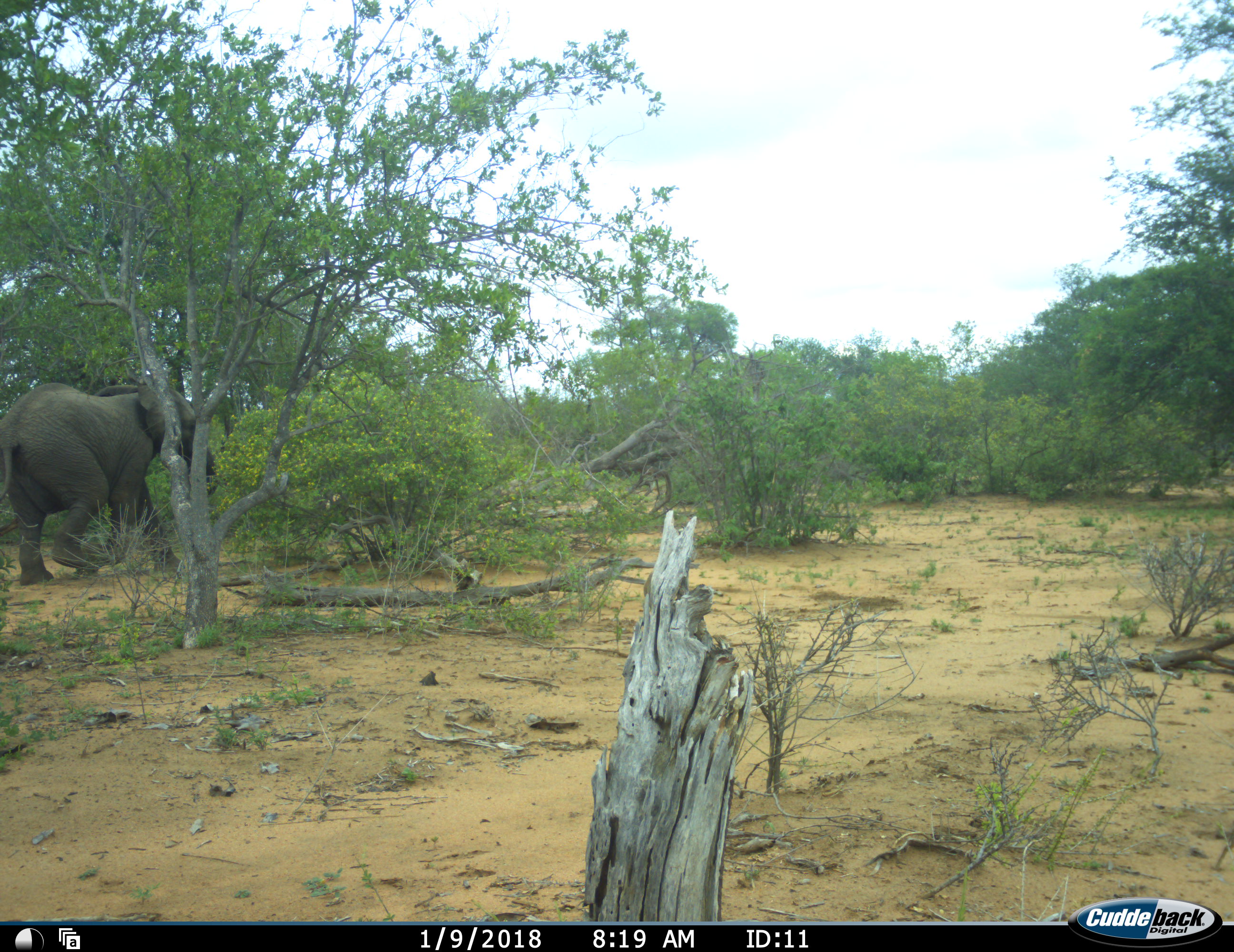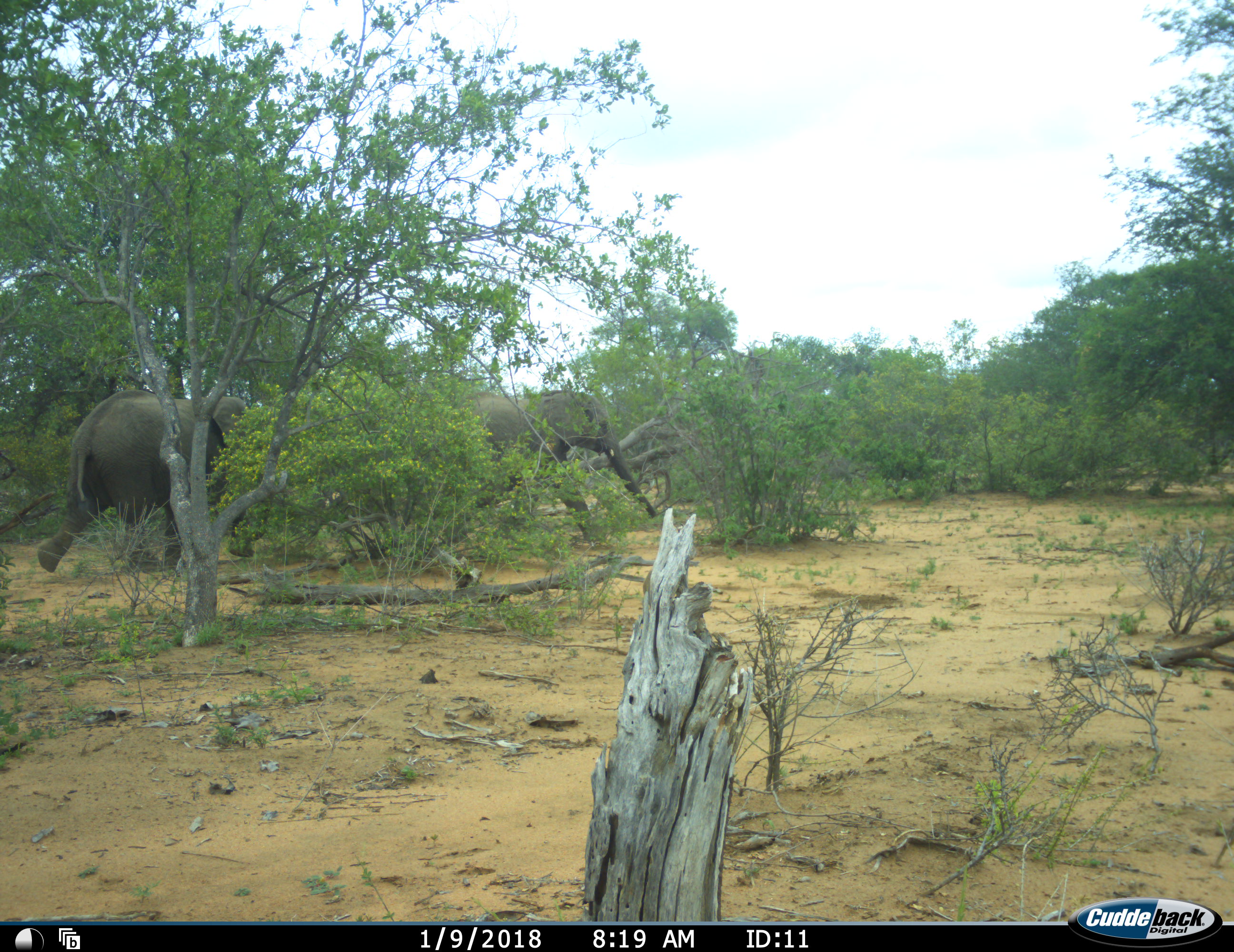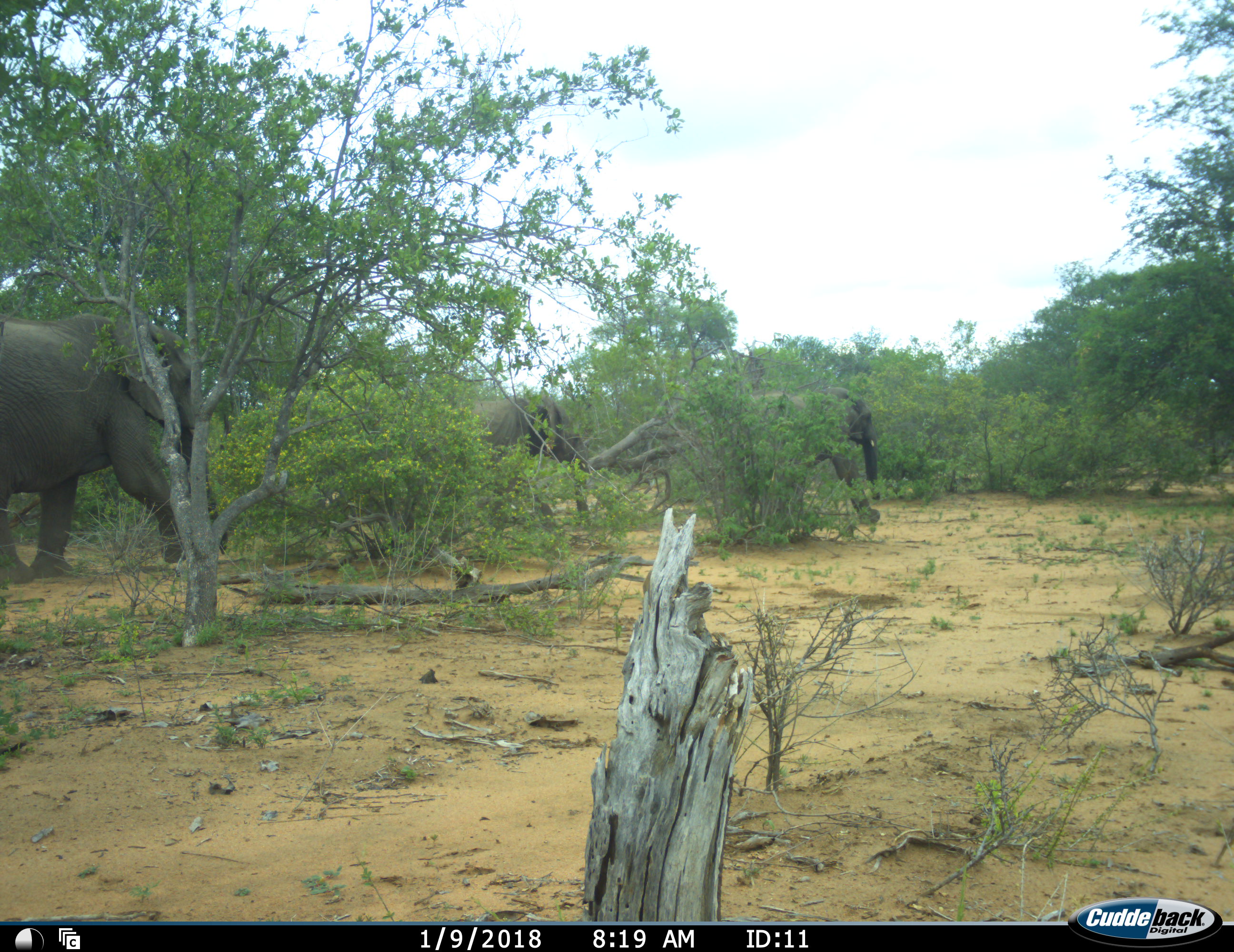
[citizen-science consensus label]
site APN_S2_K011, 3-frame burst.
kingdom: Animalia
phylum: Chordata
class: Mammalia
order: Proboscidea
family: Elephantidae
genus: Loxodonta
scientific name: Loxodonta africana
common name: african bush elephant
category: elephant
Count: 3.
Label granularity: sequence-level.